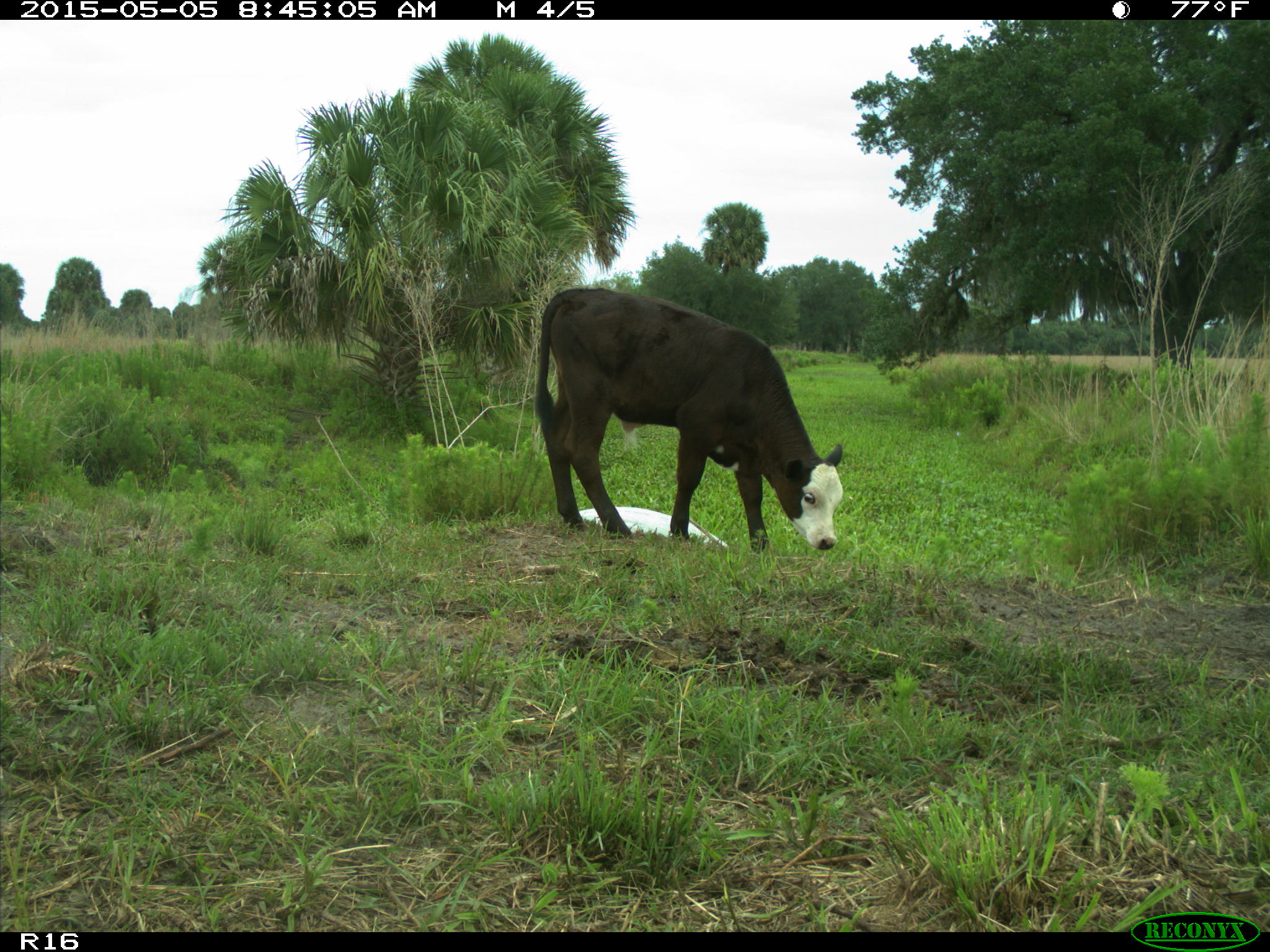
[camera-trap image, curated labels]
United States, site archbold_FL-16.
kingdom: Animalia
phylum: Chordata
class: Mammalia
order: Artiodactyla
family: Bovidae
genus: Bos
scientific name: Bos taurus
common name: domestic cow